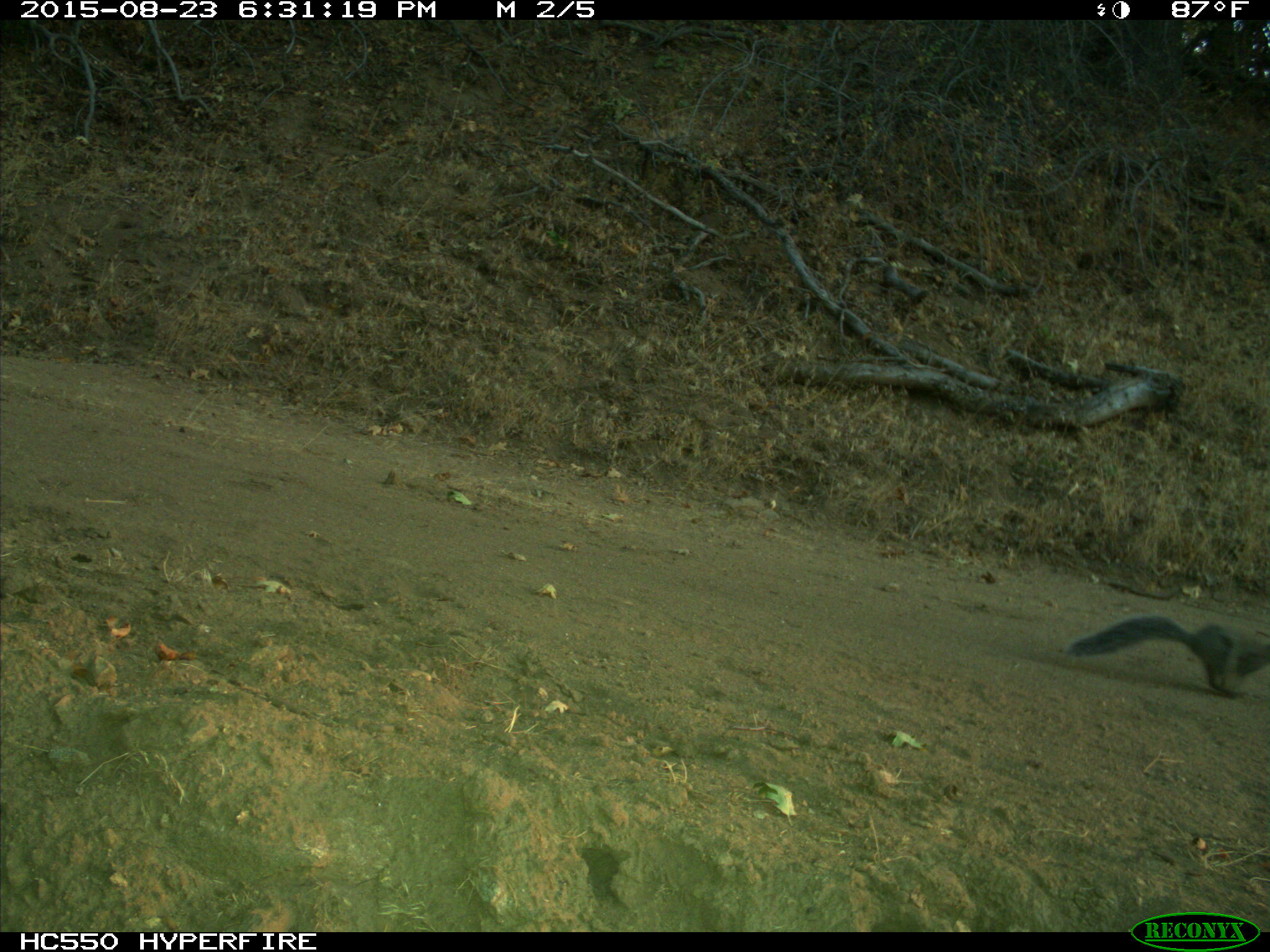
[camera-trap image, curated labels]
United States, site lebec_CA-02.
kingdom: Animalia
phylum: Chordata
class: Mammalia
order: Rodentia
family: Sciuridae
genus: Sciurus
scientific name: Sciurus carolinensis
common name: eastern gray squirrel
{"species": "Sciurus carolinensis (eastern gray squirrel)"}